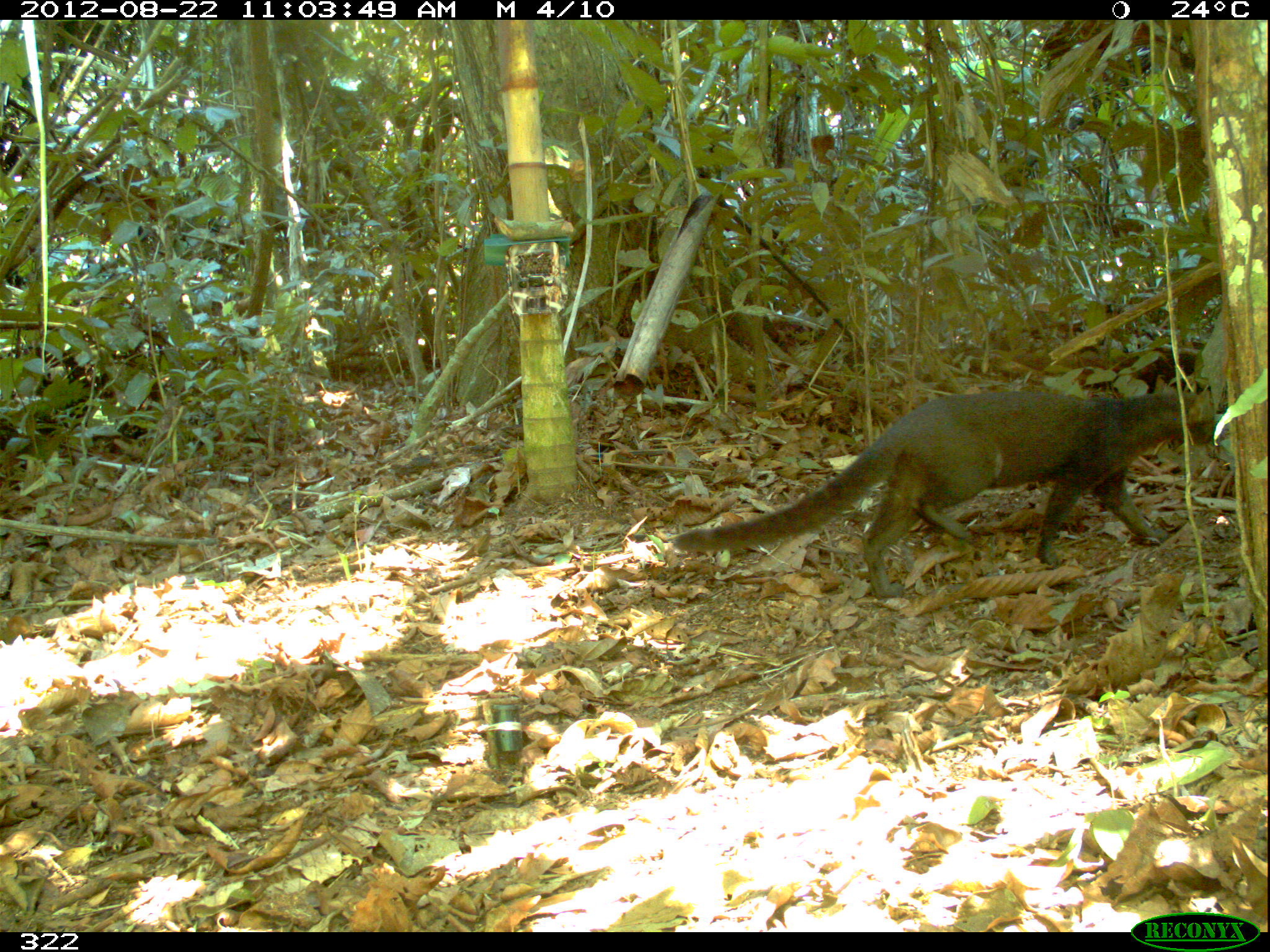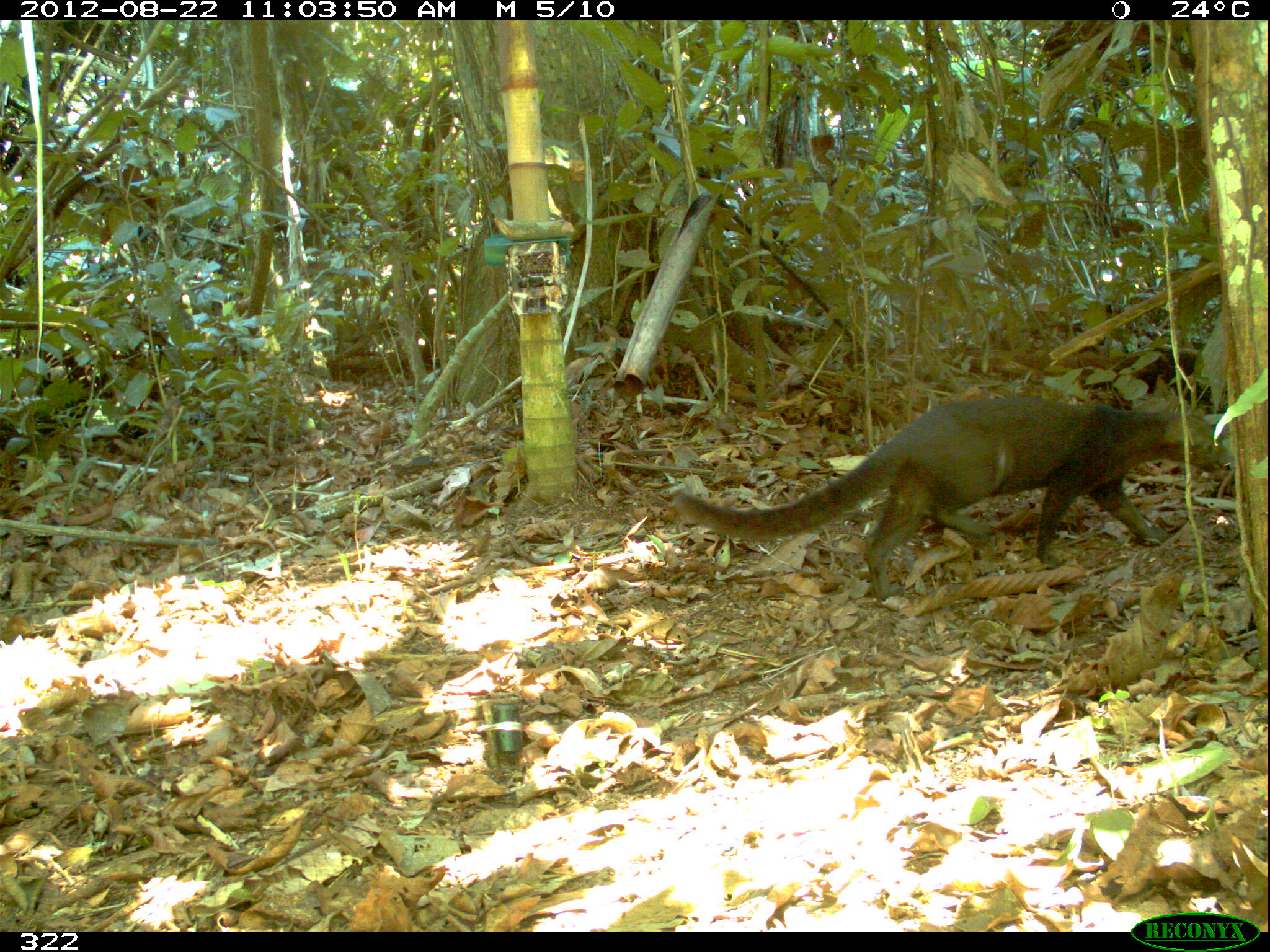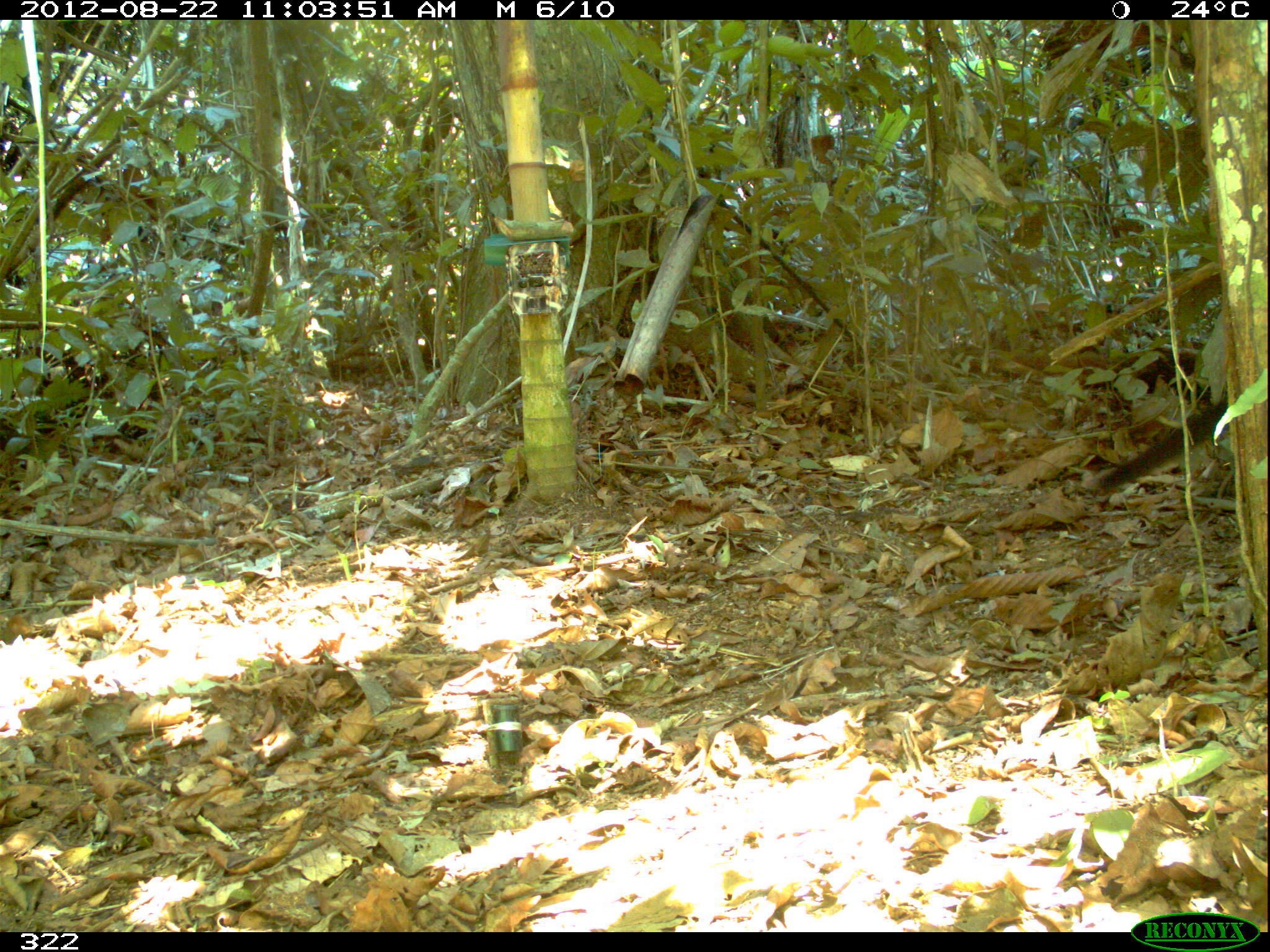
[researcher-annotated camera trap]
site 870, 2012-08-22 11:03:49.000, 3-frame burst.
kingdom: Animalia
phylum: Chordata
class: Mammalia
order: Carnivora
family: Felidae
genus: Herpailurus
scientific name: Herpailurus yagouaroundi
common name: jaguarundi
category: puma yagouaroundi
Puma yagouaroundi (jaguarundi) (Herpailurus yagouaroundi).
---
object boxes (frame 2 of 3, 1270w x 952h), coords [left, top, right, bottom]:
puma yagouaroundi: [670, 394, 1230, 601]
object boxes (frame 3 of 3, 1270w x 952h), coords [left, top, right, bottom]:
puma yagouaroundi: [1092, 379, 1233, 495]